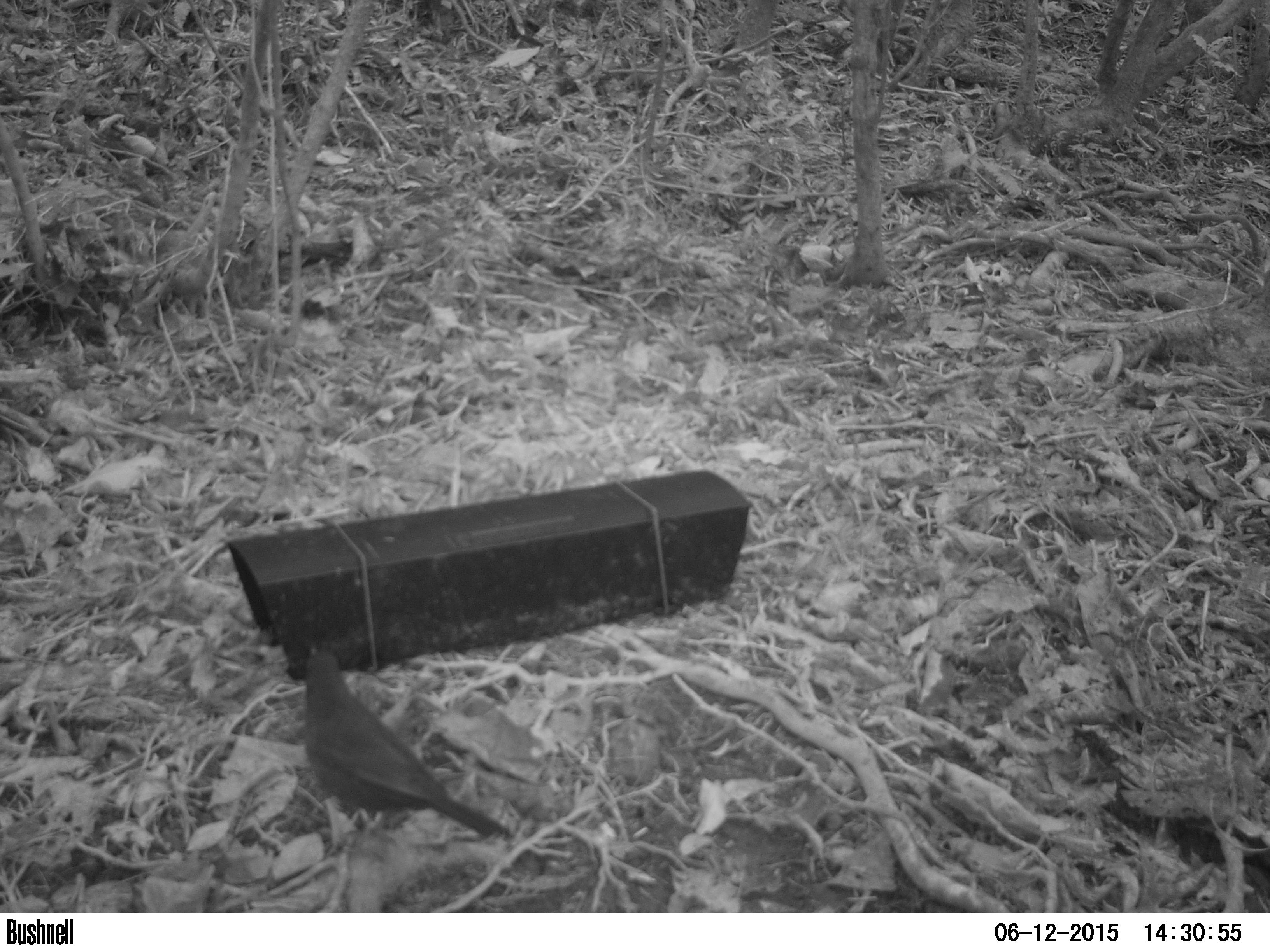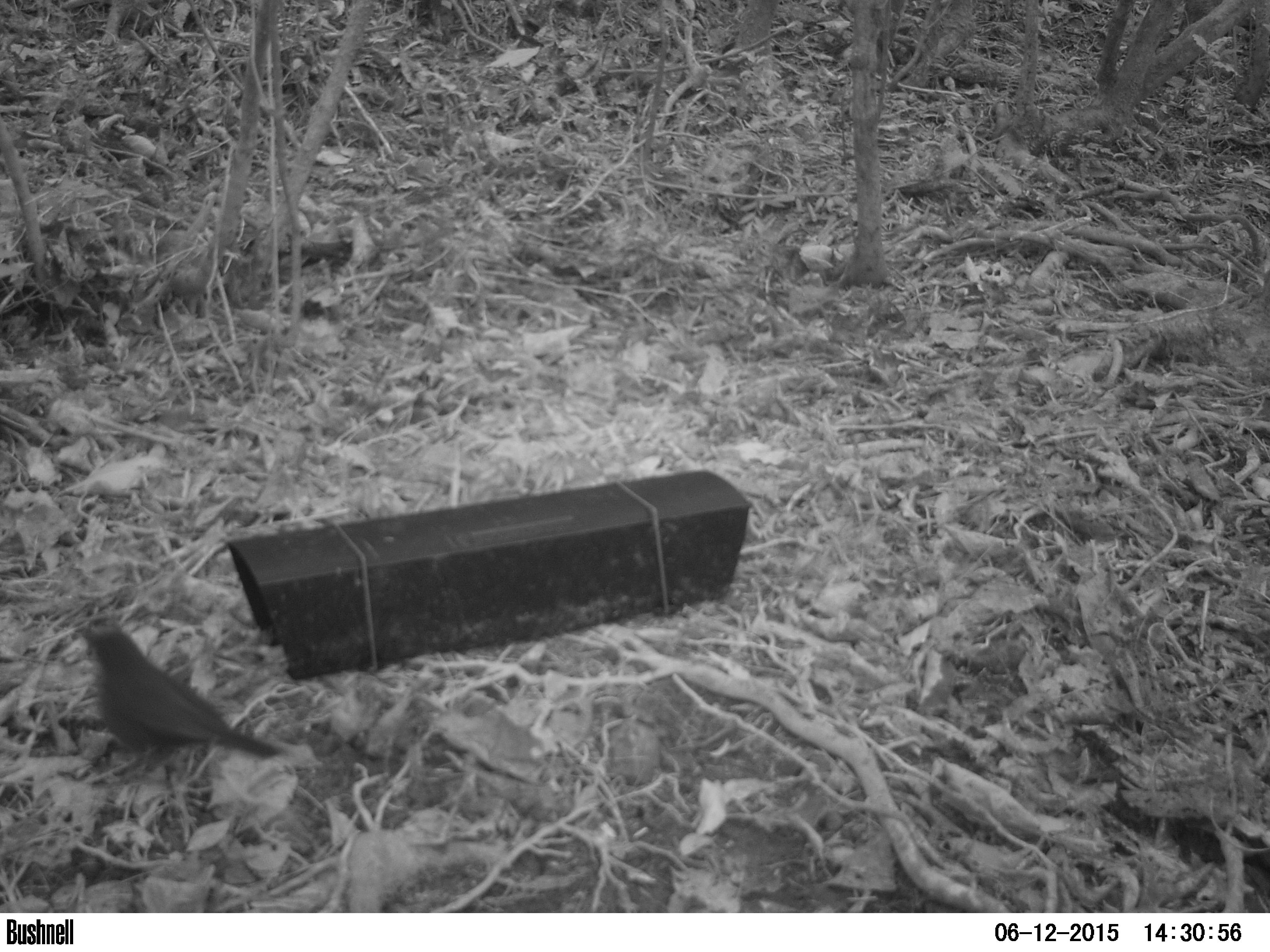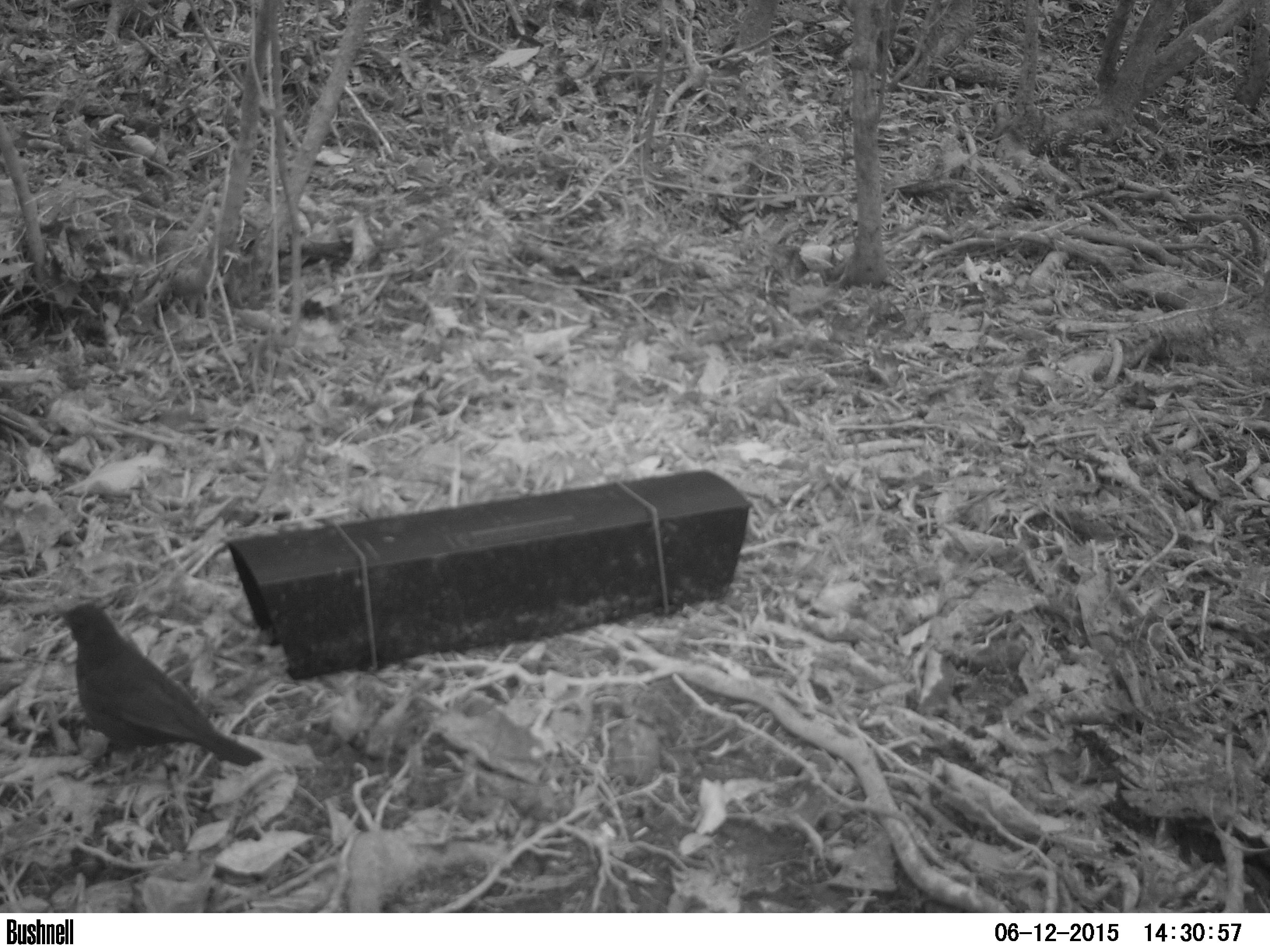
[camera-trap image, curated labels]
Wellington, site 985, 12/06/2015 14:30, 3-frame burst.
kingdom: Animalia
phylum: Chordata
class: Aves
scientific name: Aves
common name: bird